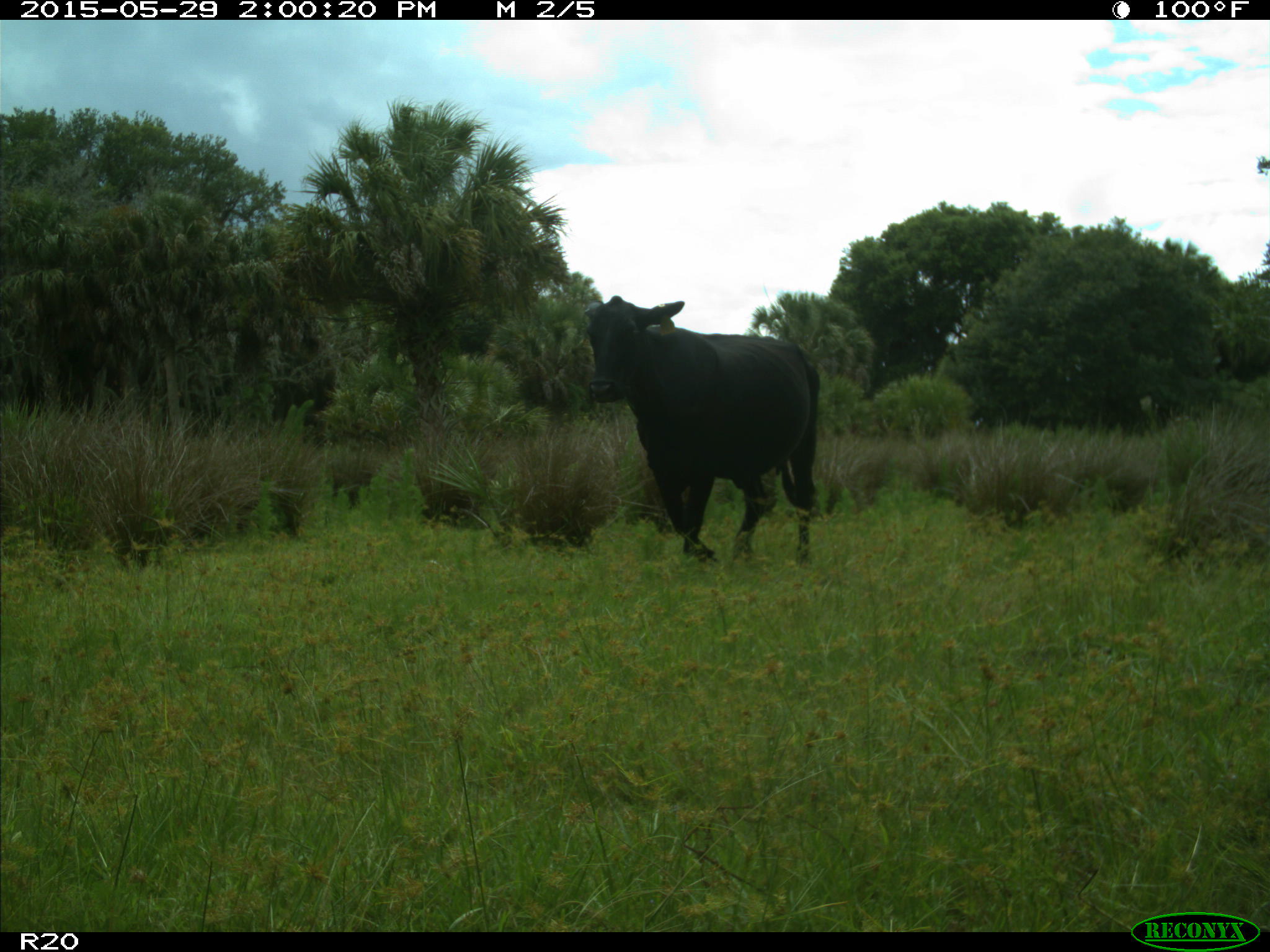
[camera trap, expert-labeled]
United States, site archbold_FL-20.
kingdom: Animalia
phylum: Chordata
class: Mammalia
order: Artiodactyla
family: Bovidae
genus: Bos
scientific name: Bos taurus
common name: domestic cow